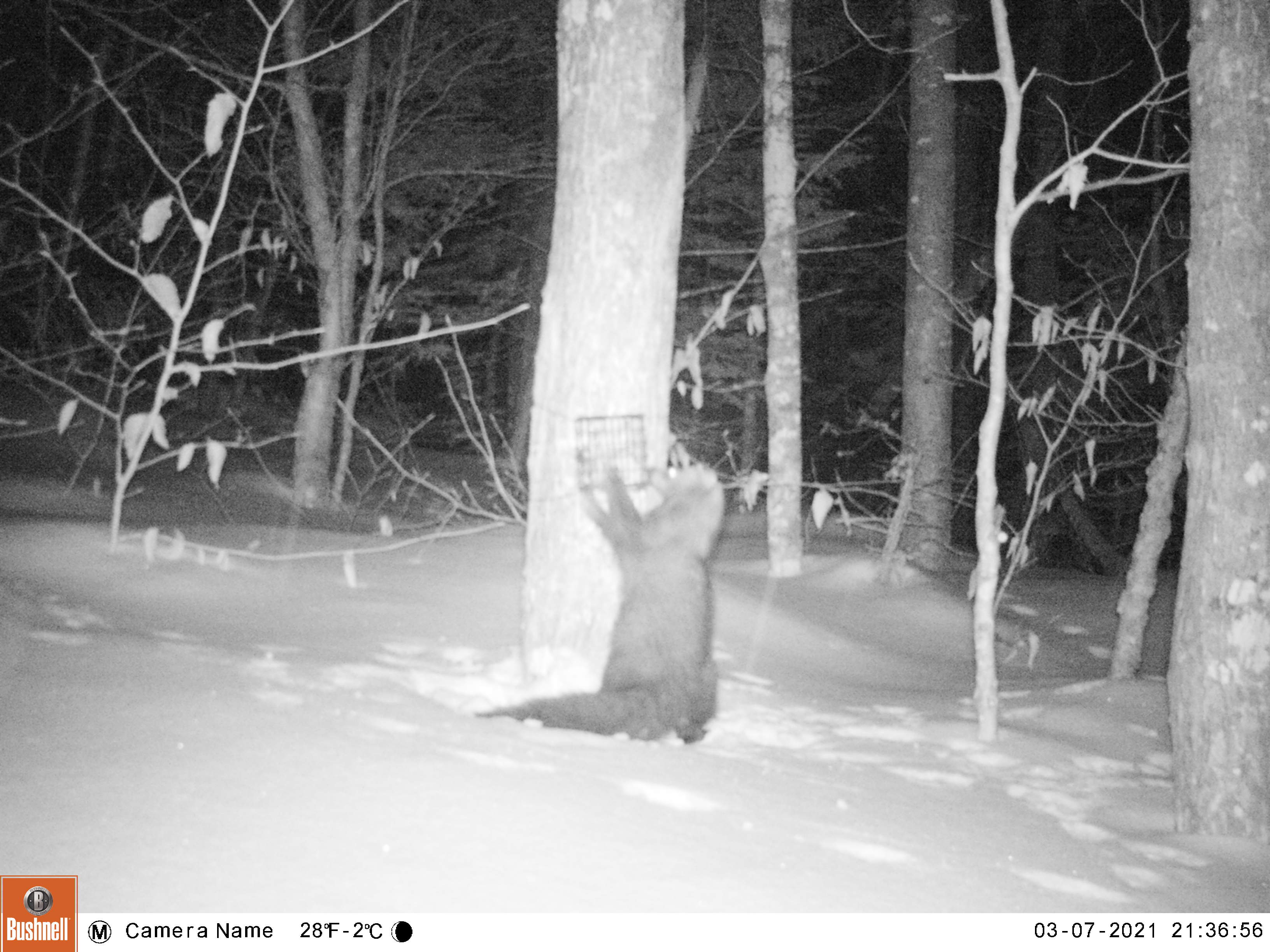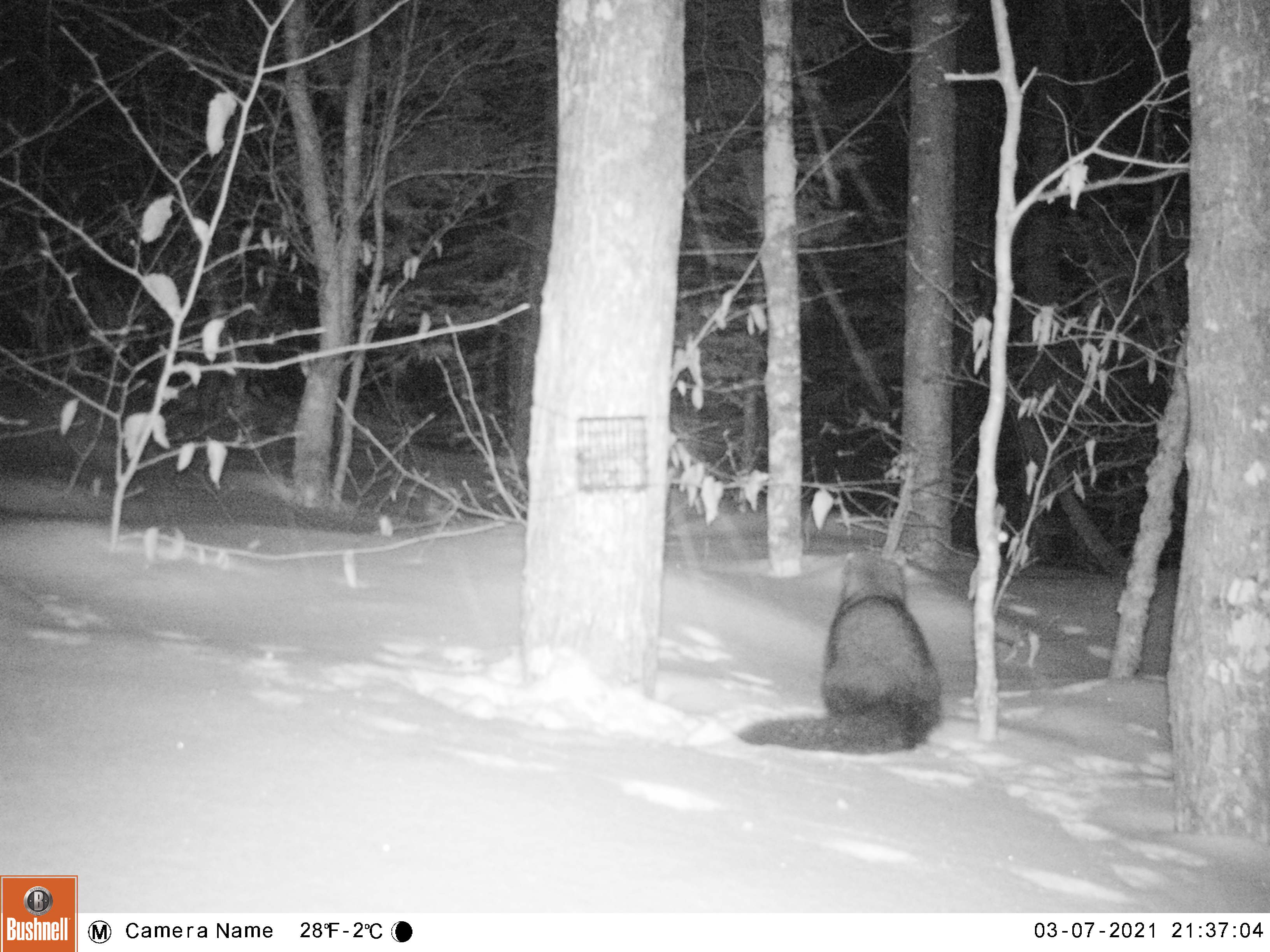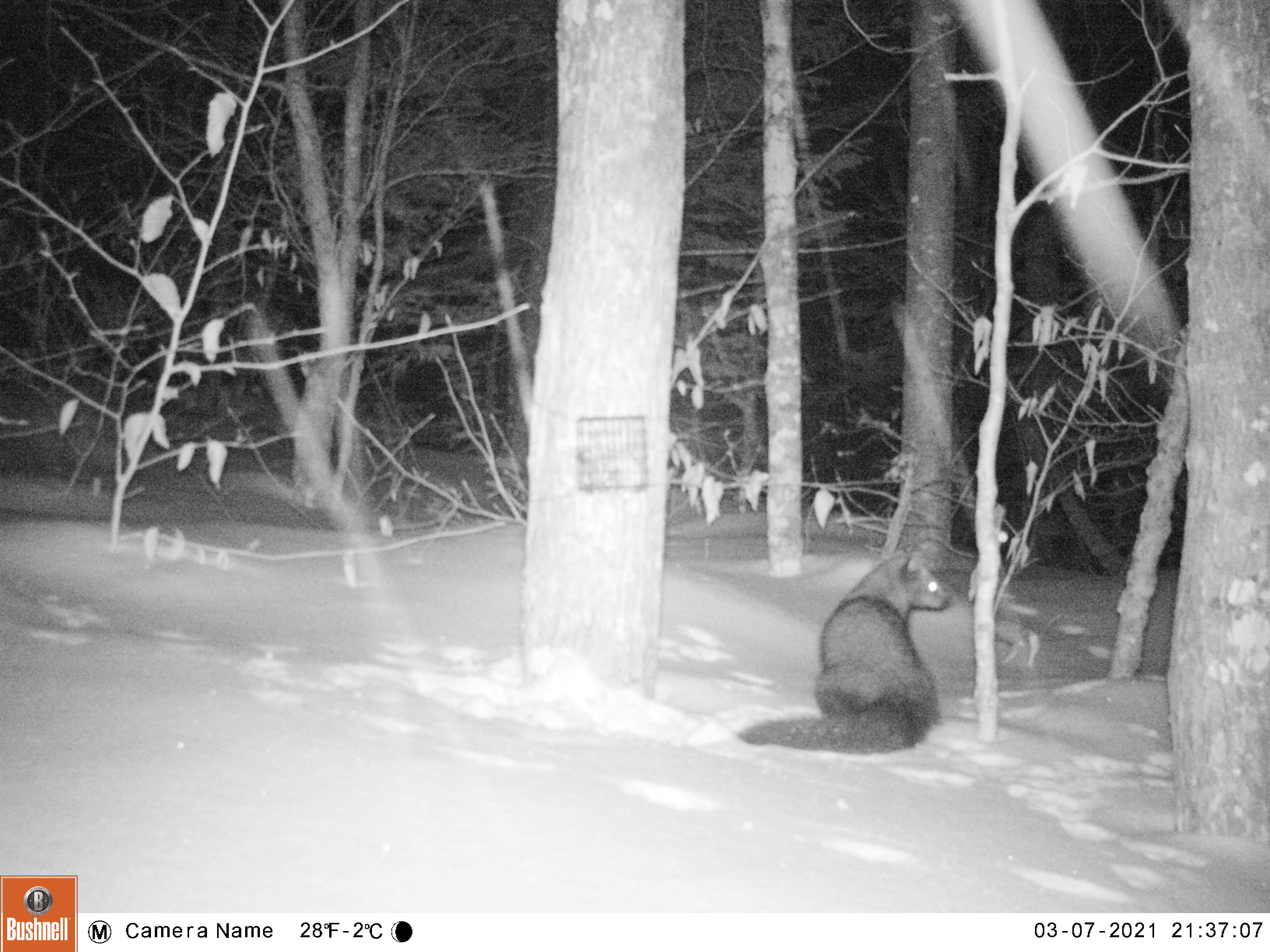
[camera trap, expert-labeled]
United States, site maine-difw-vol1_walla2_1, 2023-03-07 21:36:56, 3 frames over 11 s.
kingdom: Animalia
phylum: Chordata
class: Mammalia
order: Carnivora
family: Mustelidae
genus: Pekania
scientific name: Pekania pennanti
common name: fisher